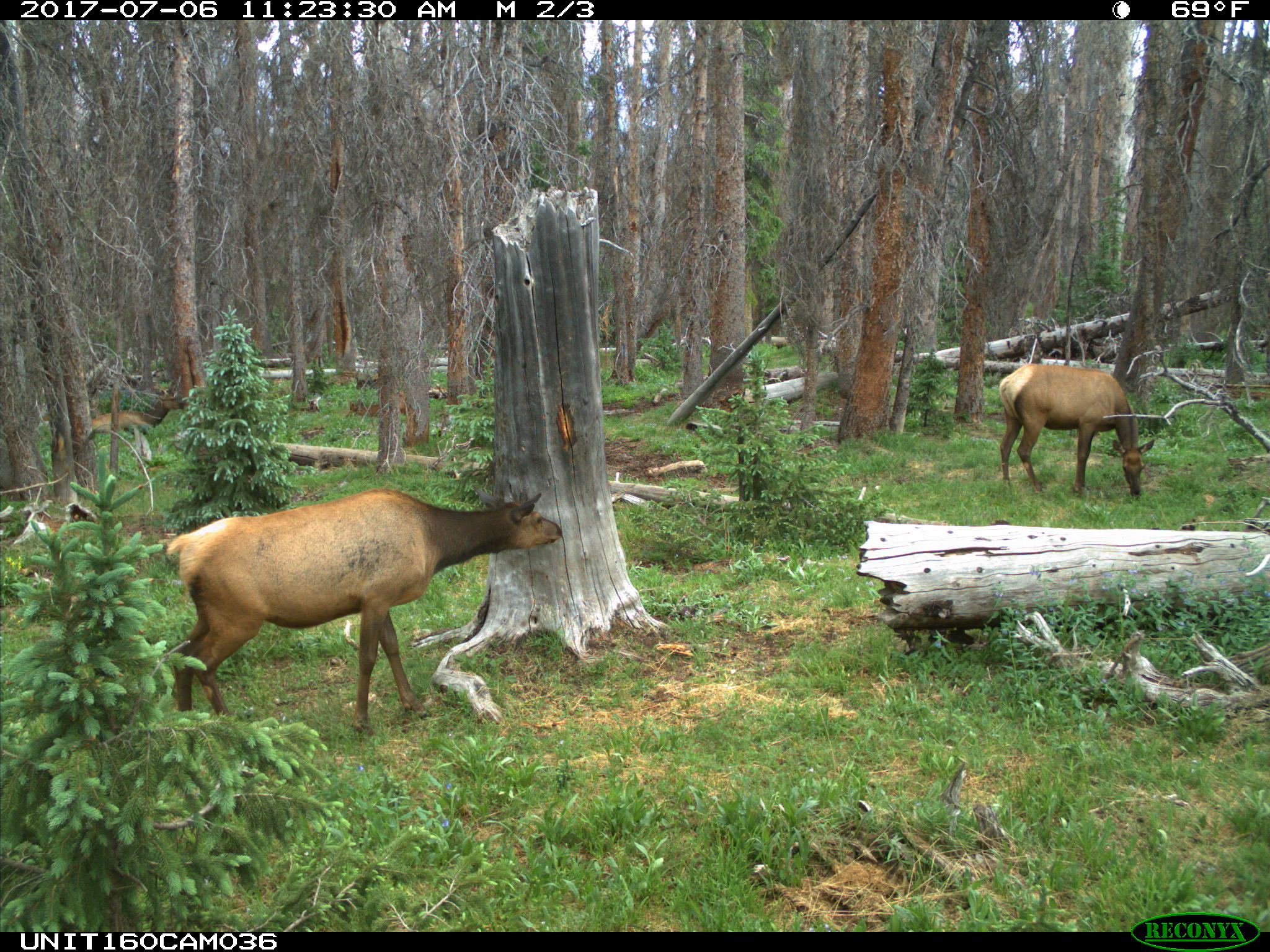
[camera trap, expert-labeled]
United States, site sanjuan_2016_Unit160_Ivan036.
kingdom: Animalia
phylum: Chordata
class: Mammalia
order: Artiodactyla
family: Cervidae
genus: Cervus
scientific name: Cervus elaphus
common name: red deer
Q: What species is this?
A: Cervus elaphus (red deer).